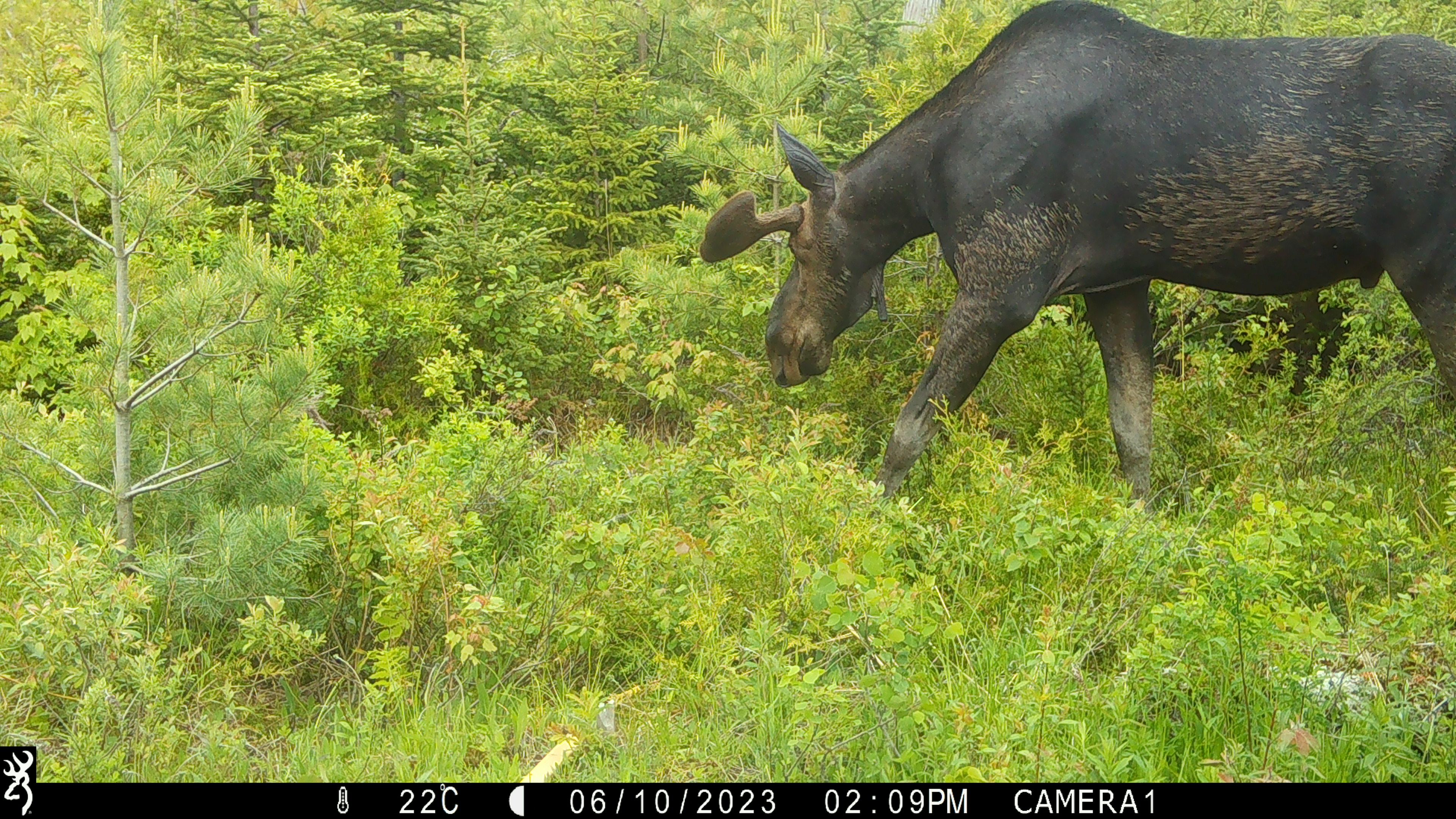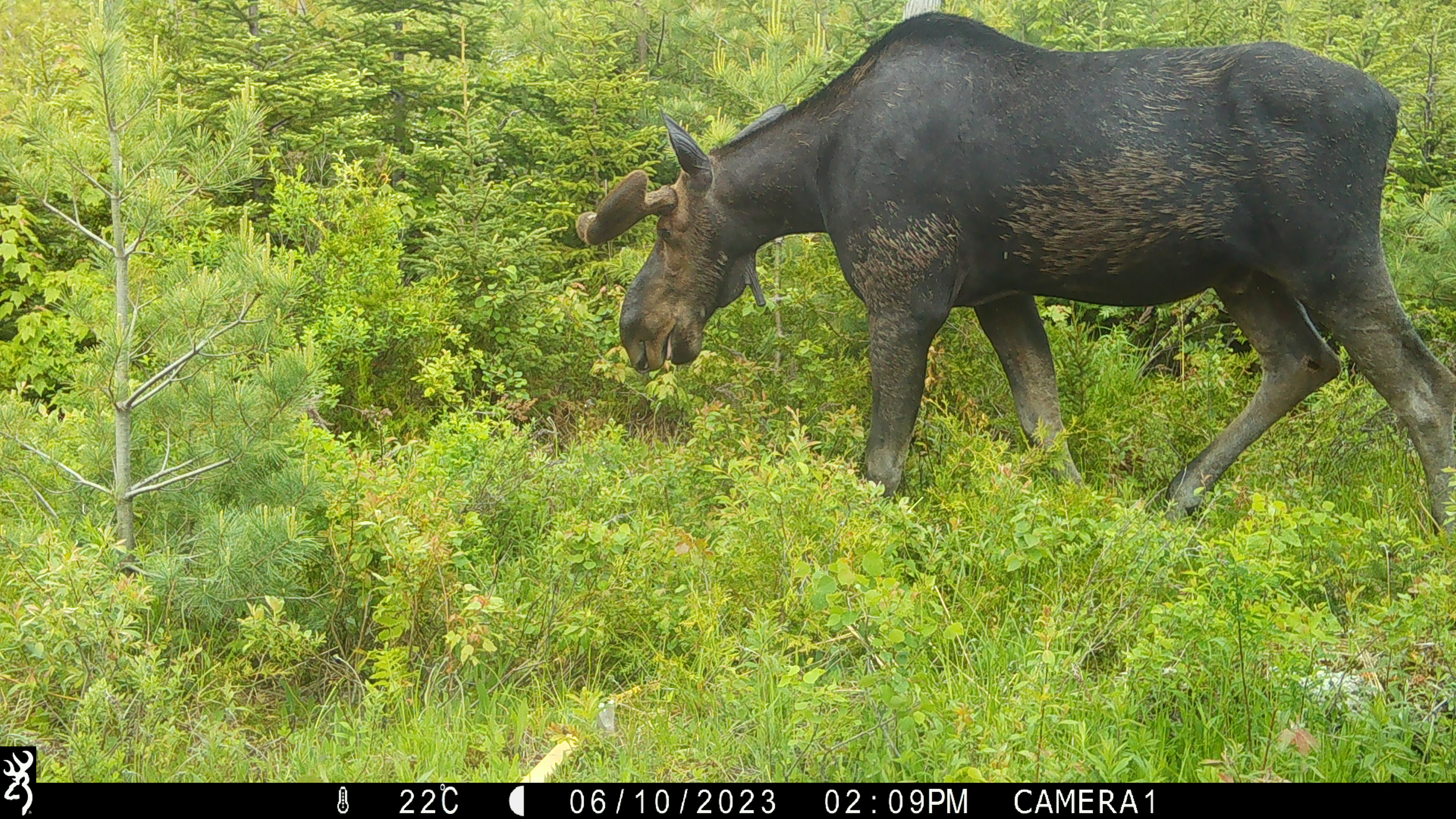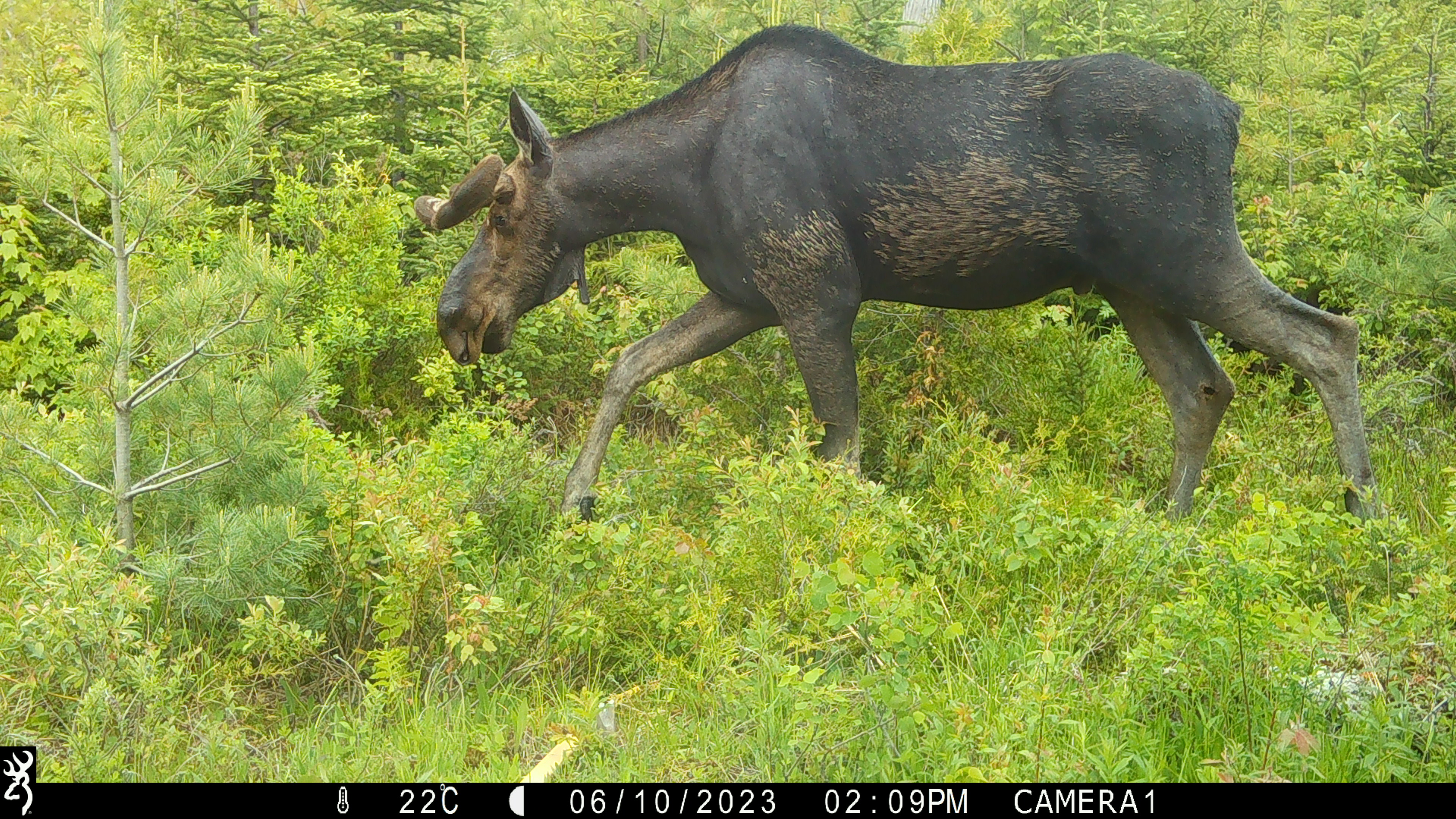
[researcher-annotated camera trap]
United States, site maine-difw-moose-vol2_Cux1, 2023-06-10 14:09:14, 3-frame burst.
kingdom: Animalia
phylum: Chordata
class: Mammalia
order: Artiodactyla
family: Cervidae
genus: Alces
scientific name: Alces alces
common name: moose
Moose (Alces alces).